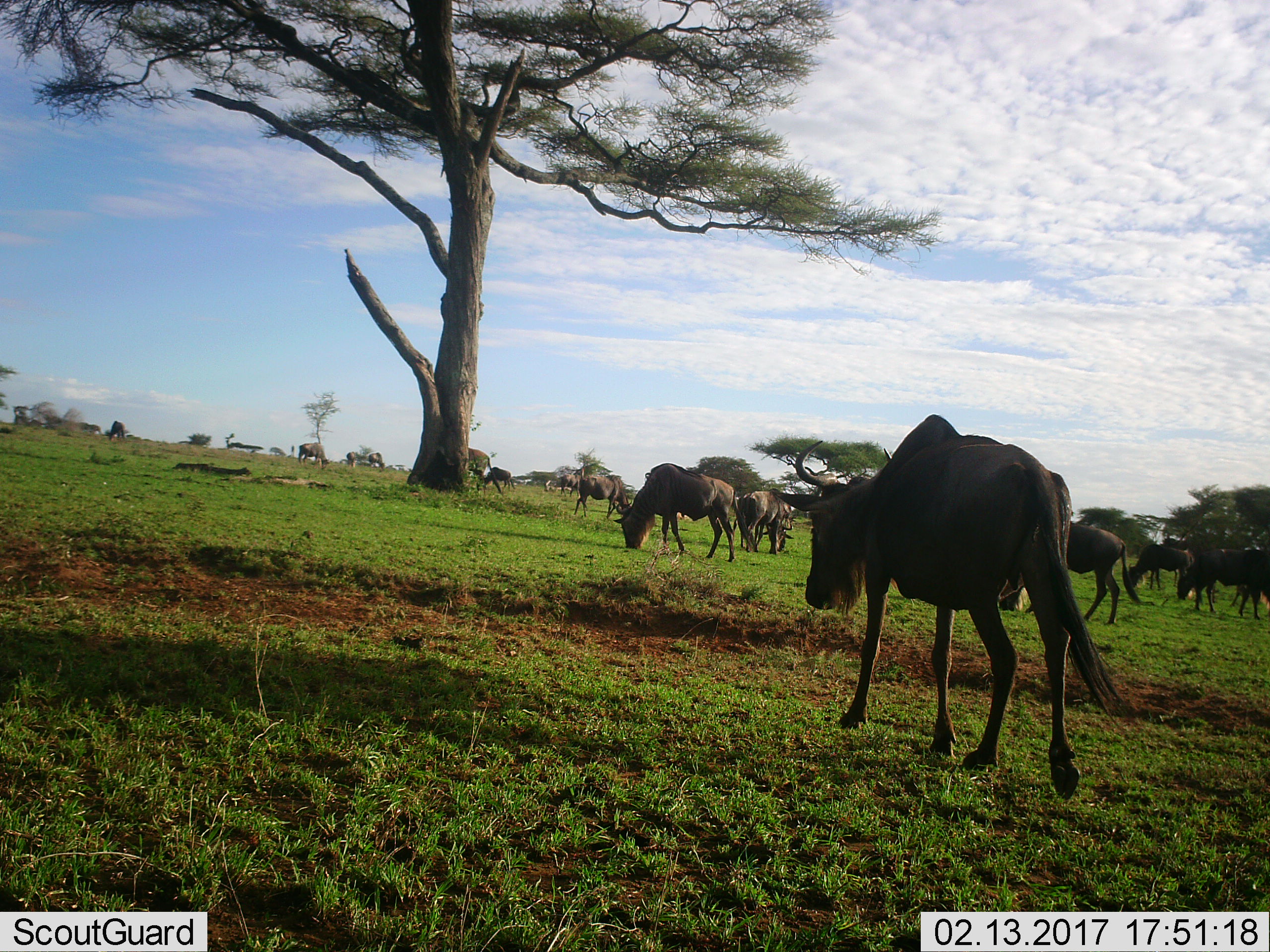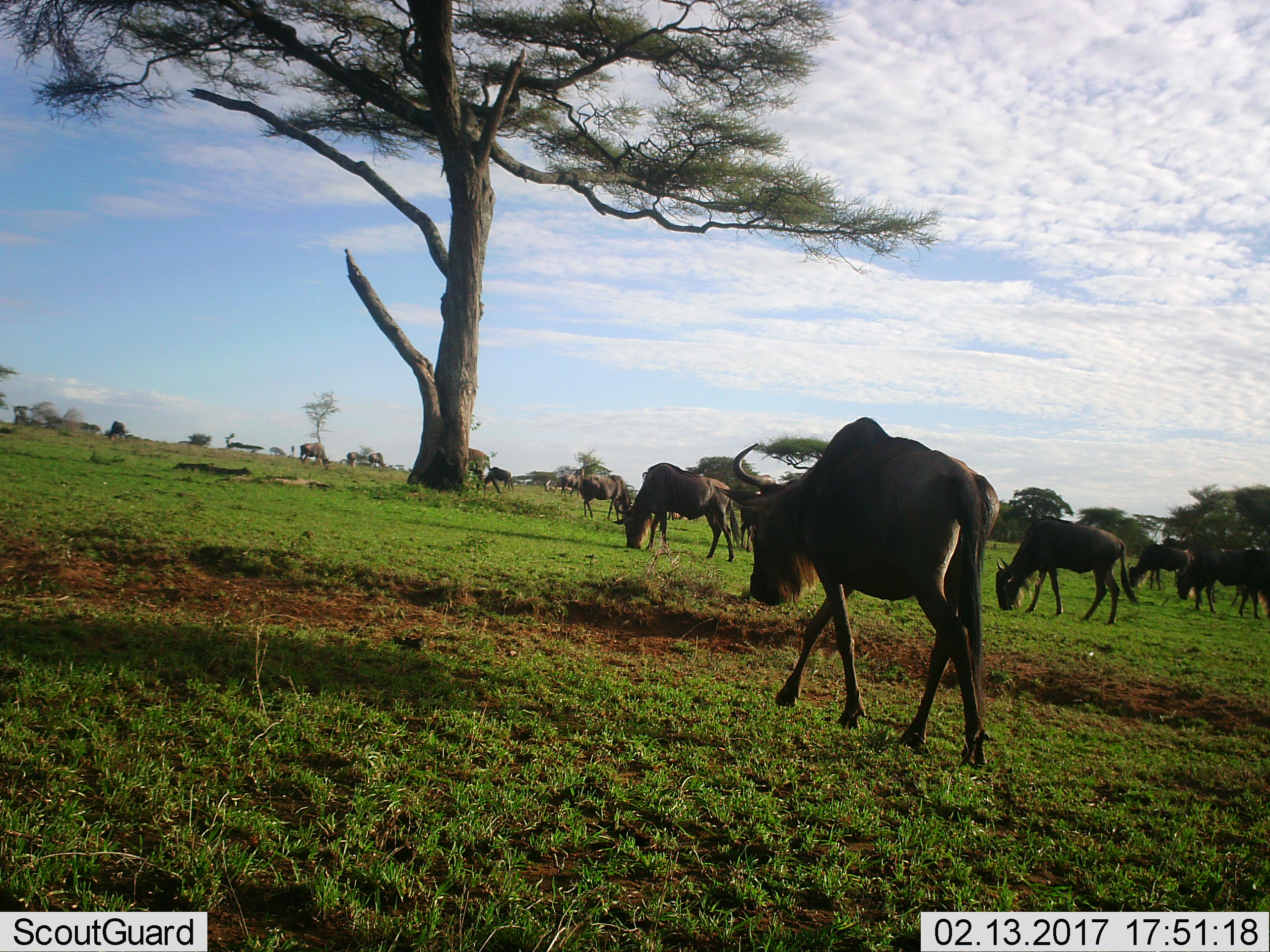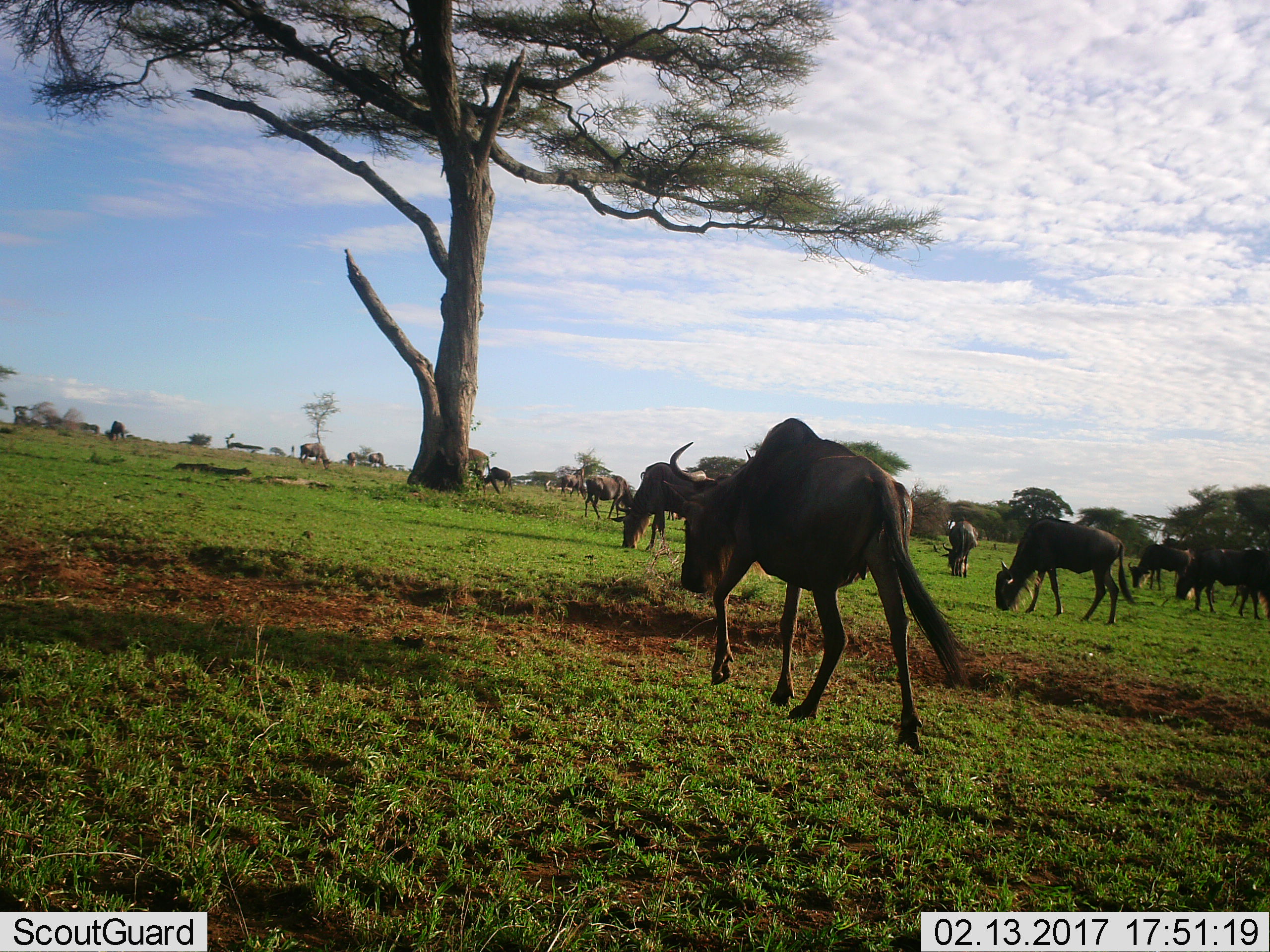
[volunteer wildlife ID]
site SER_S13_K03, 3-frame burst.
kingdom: Animalia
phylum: Chordata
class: Mammalia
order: Artiodactyla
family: Bovidae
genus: Connochaetes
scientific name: Connochaetes taurinus taurinus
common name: blue wildebeest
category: wildebeestblue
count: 11-50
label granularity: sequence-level